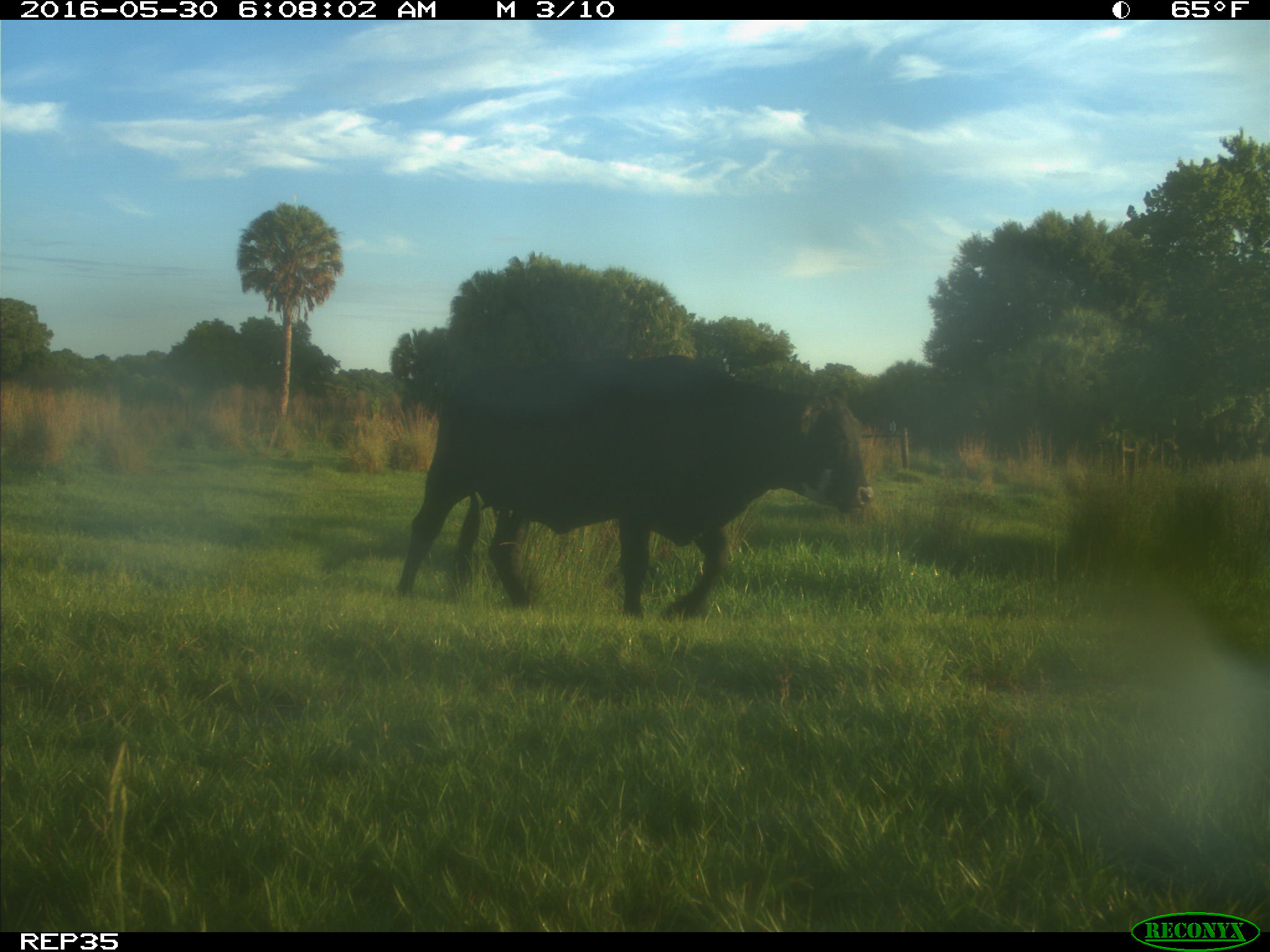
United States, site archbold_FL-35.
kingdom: Animalia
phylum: Chordata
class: Mammalia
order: Artiodactyla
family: Bovidae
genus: Bos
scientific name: Bos taurus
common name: domestic cow